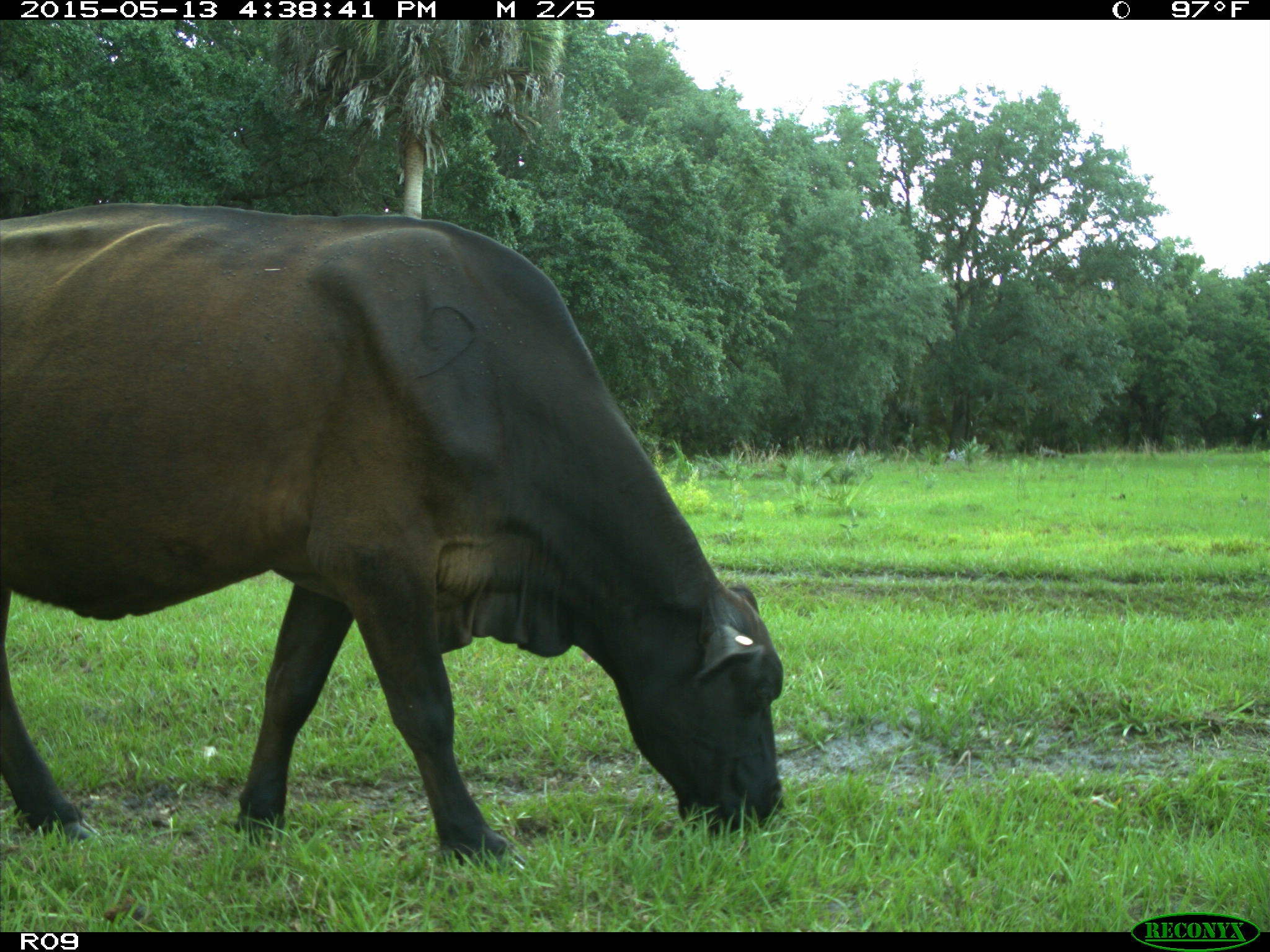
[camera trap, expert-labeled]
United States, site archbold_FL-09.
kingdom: Animalia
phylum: Chordata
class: Mammalia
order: Artiodactyla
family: Bovidae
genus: Bos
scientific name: Bos taurus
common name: domestic cow